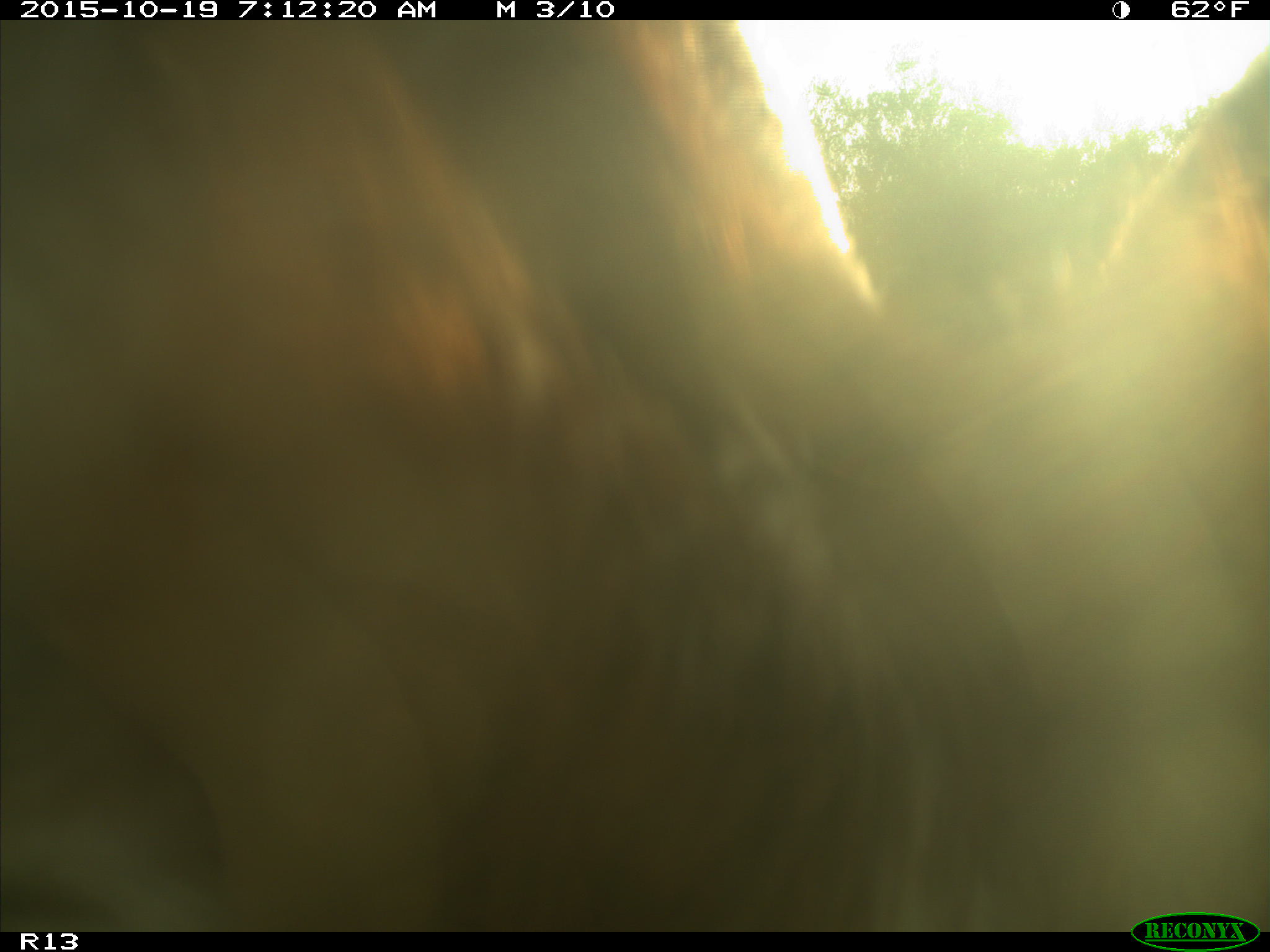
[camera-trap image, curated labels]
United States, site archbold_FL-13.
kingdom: Animalia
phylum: Chordata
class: Mammalia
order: Artiodactyla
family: Bovidae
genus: Bos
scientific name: Bos taurus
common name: domestic cow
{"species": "Bos taurus (domestic cow)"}